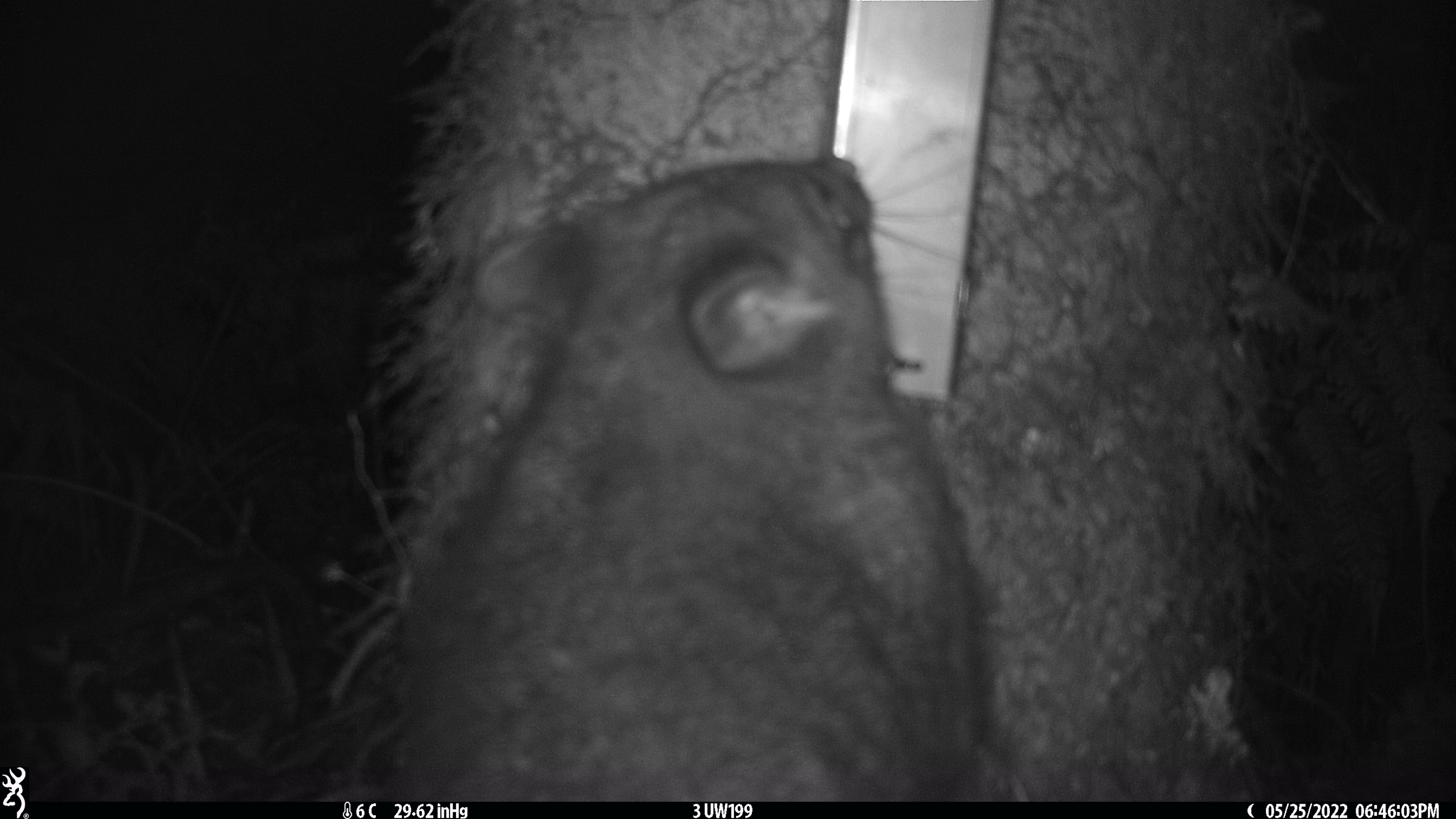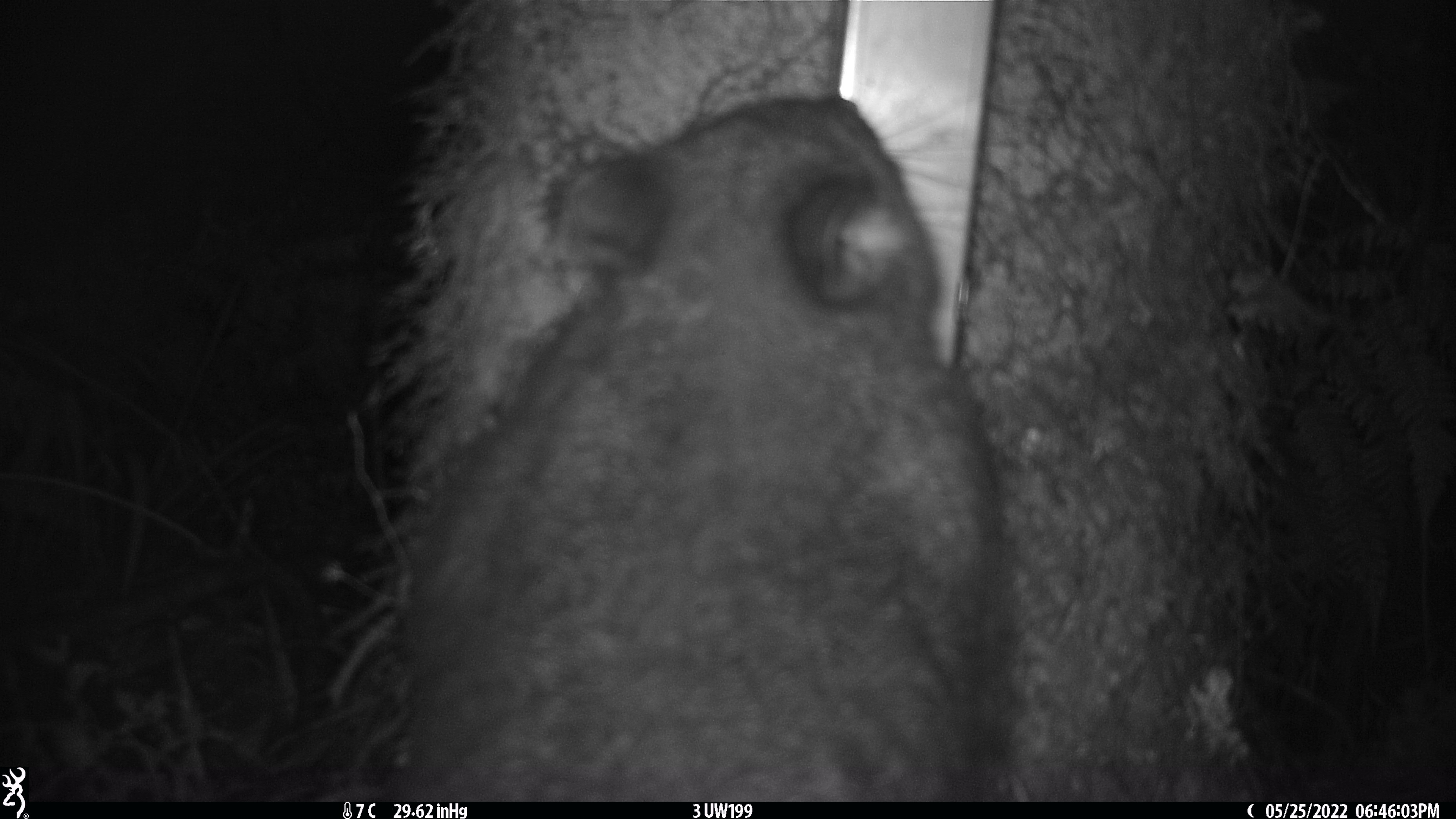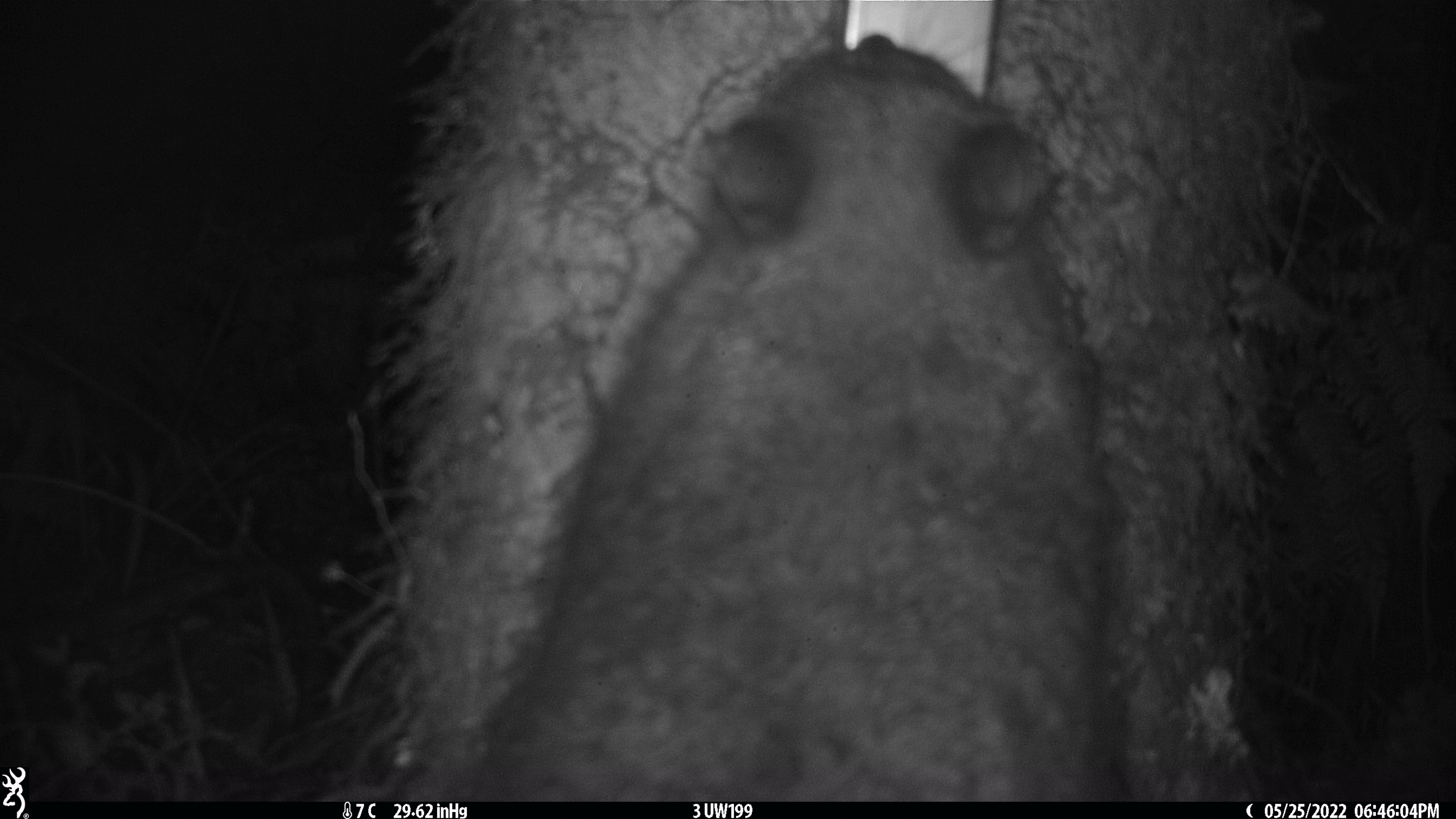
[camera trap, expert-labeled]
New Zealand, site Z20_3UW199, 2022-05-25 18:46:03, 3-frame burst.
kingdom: Animalia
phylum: Chordata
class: Mammalia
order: Diprotodontia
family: Phalangeridae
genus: Trichosurus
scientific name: Trichosurus vulpecula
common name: common brushtail possum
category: possum